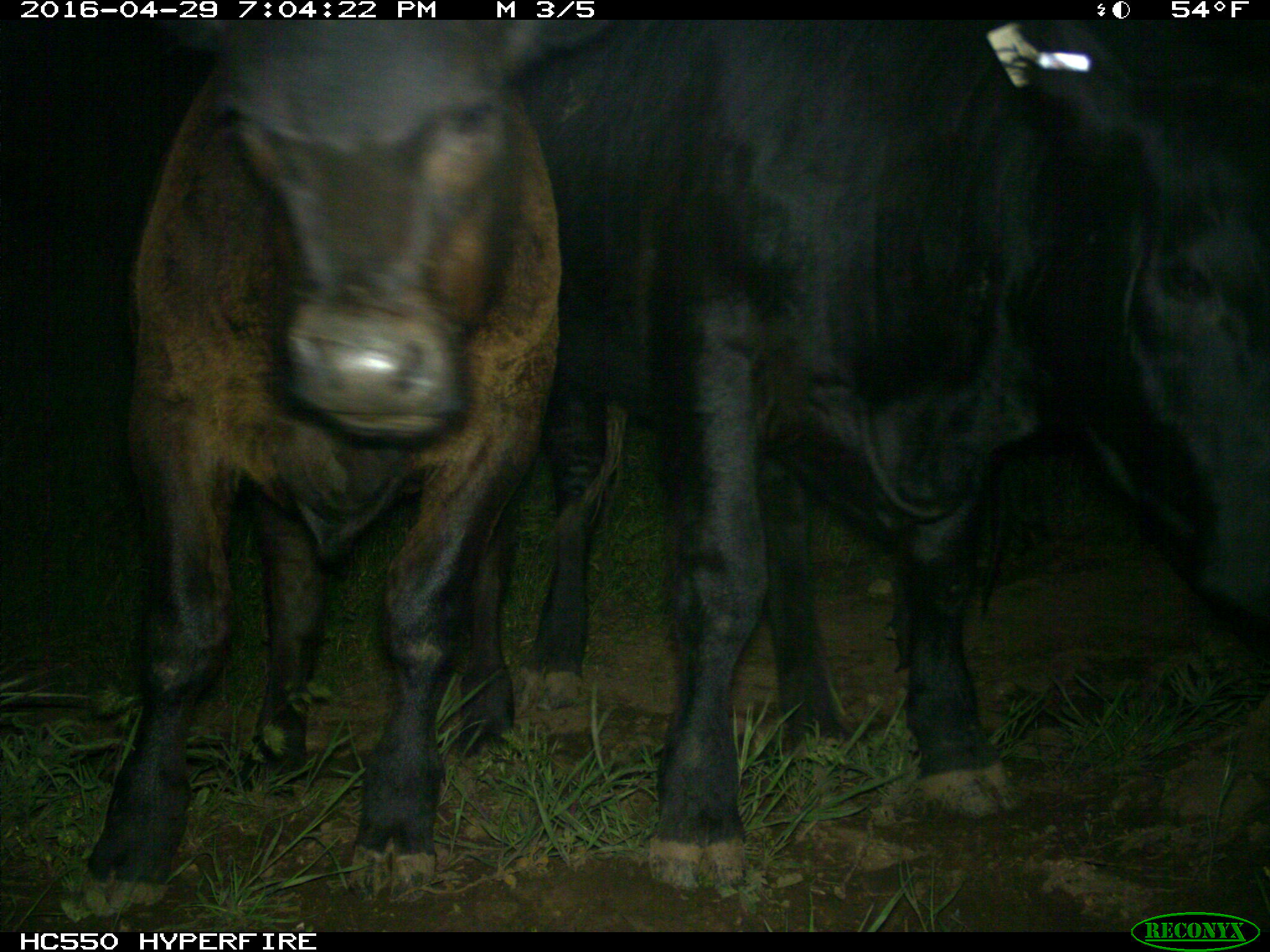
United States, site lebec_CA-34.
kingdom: Animalia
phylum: Chordata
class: Mammalia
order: Artiodactyla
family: Bovidae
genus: Bos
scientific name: Bos taurus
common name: domestic cow